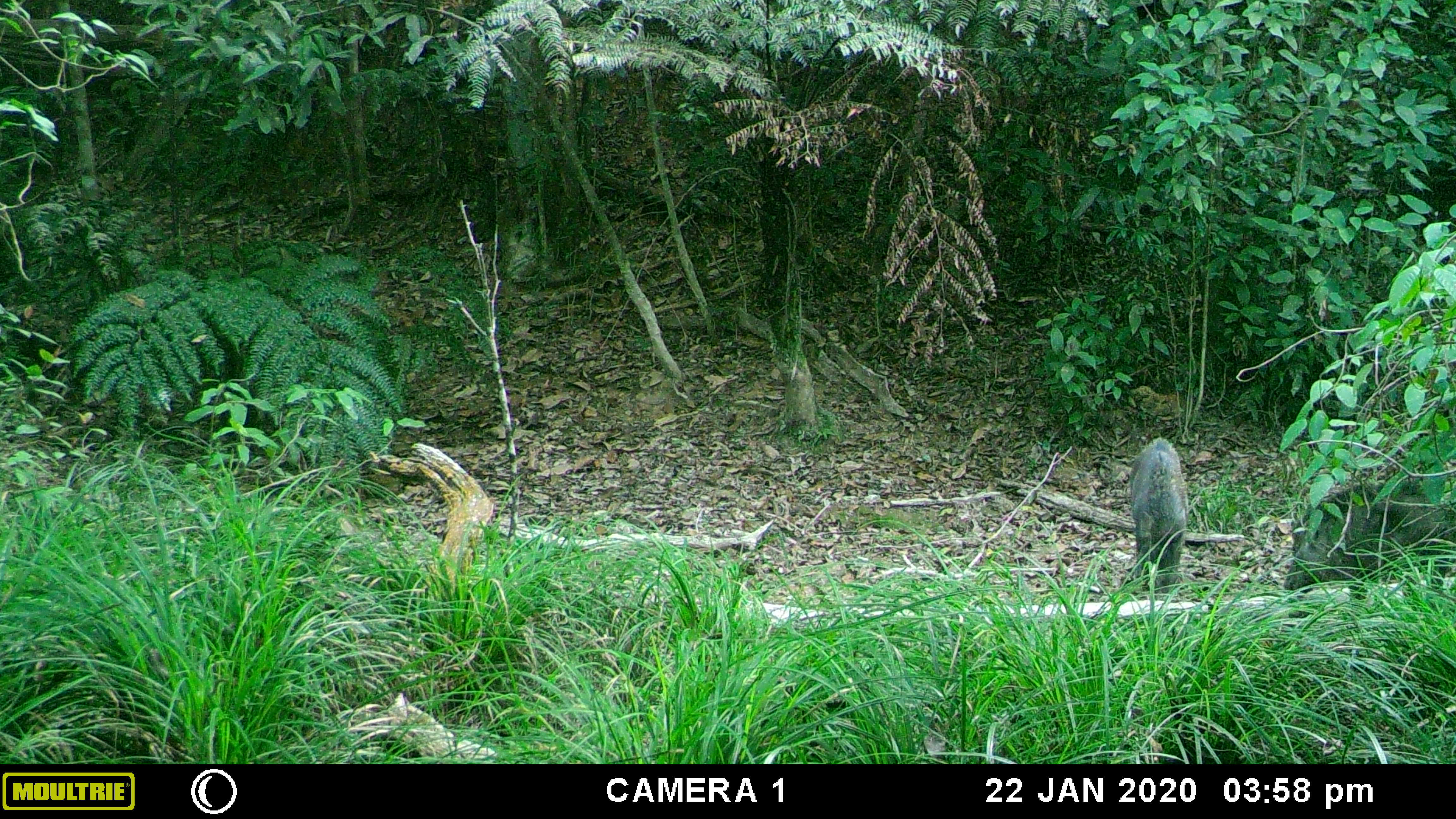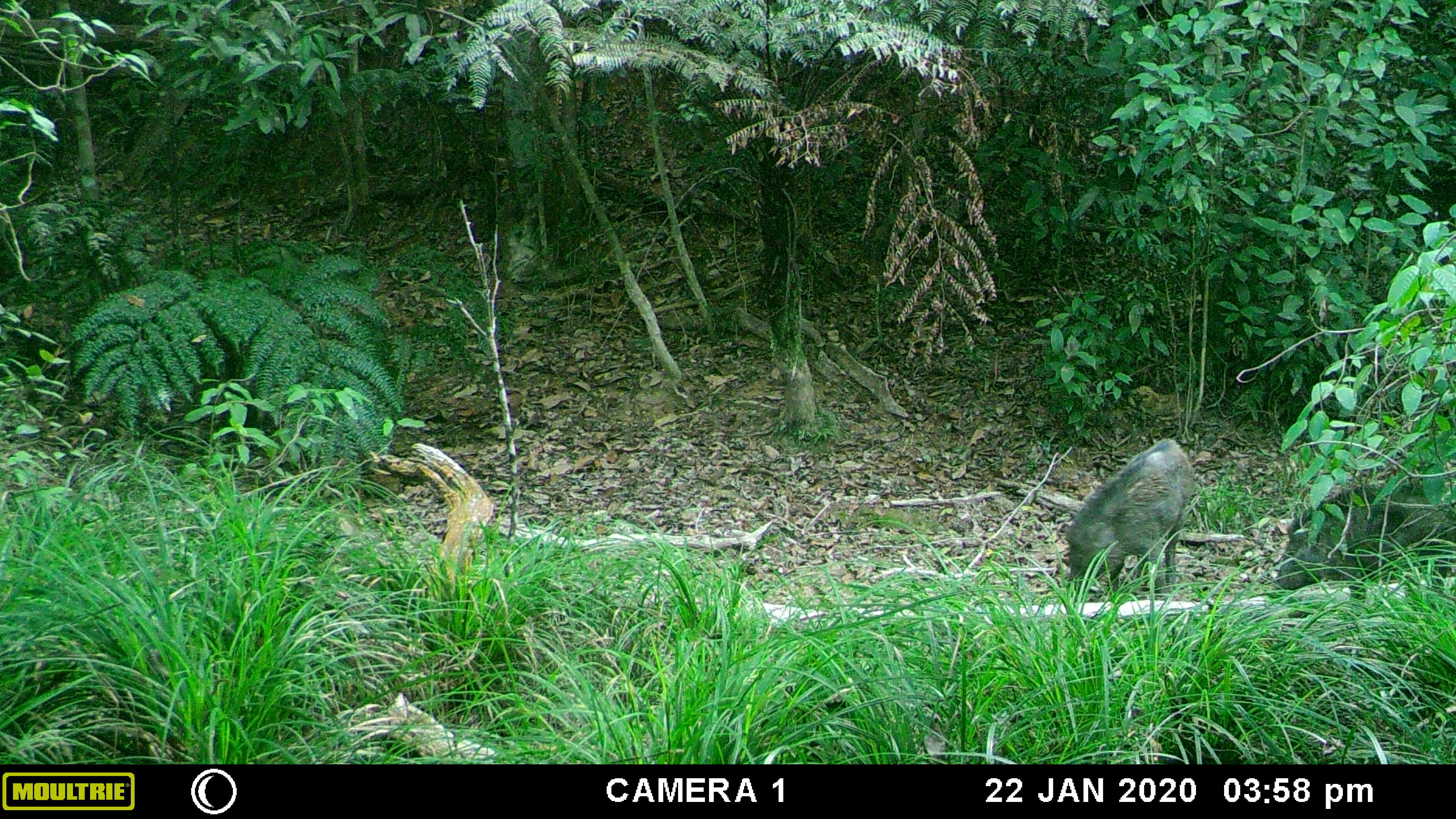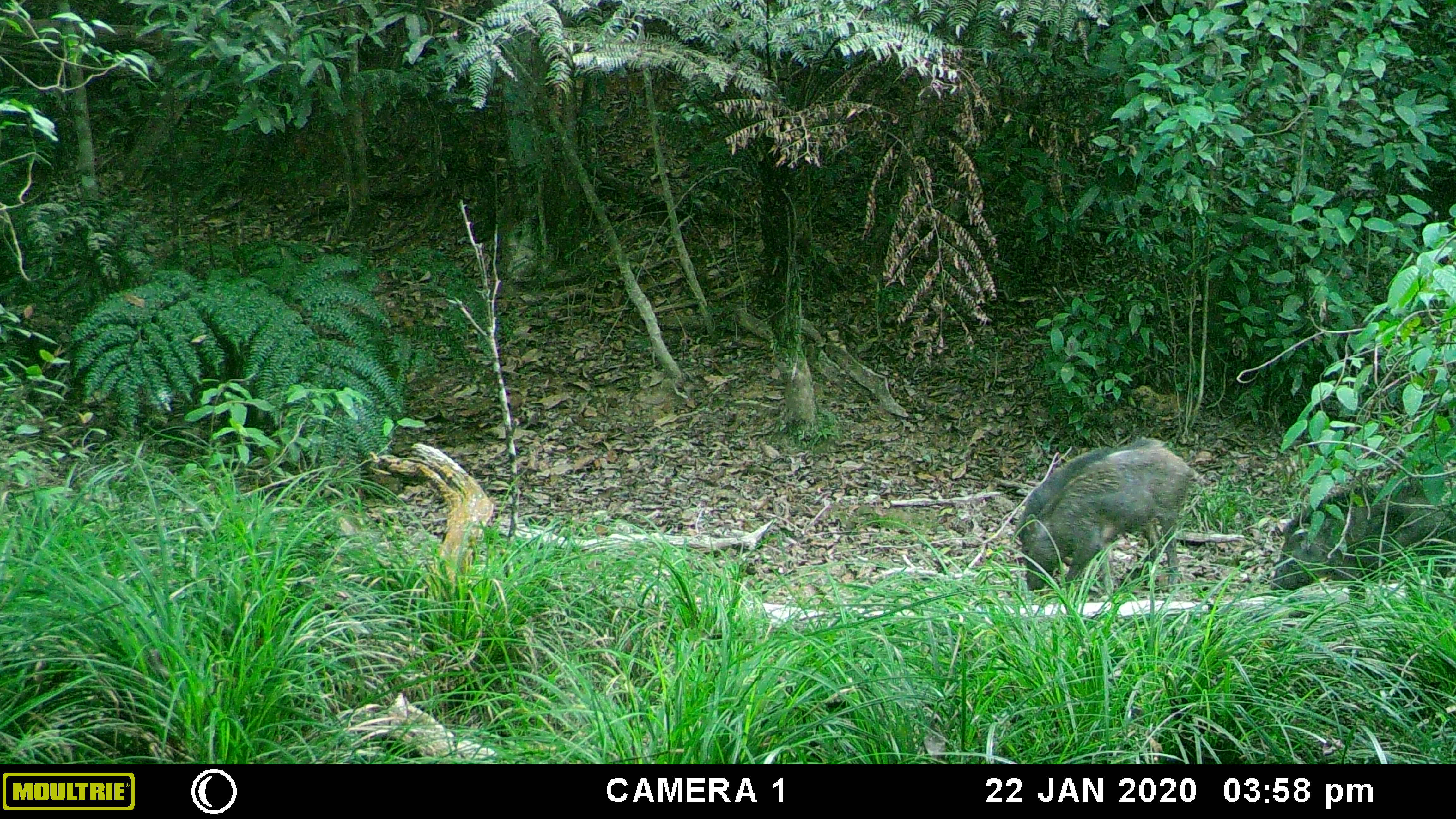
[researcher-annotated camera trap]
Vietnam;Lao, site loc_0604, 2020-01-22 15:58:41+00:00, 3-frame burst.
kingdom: Animalia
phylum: Chordata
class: Mammalia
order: Artiodactyla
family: Suidae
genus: Sus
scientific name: Sus scrofa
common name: eurasian wild pig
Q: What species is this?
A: Eurasian wild pig (Sus scrofa).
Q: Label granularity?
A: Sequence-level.